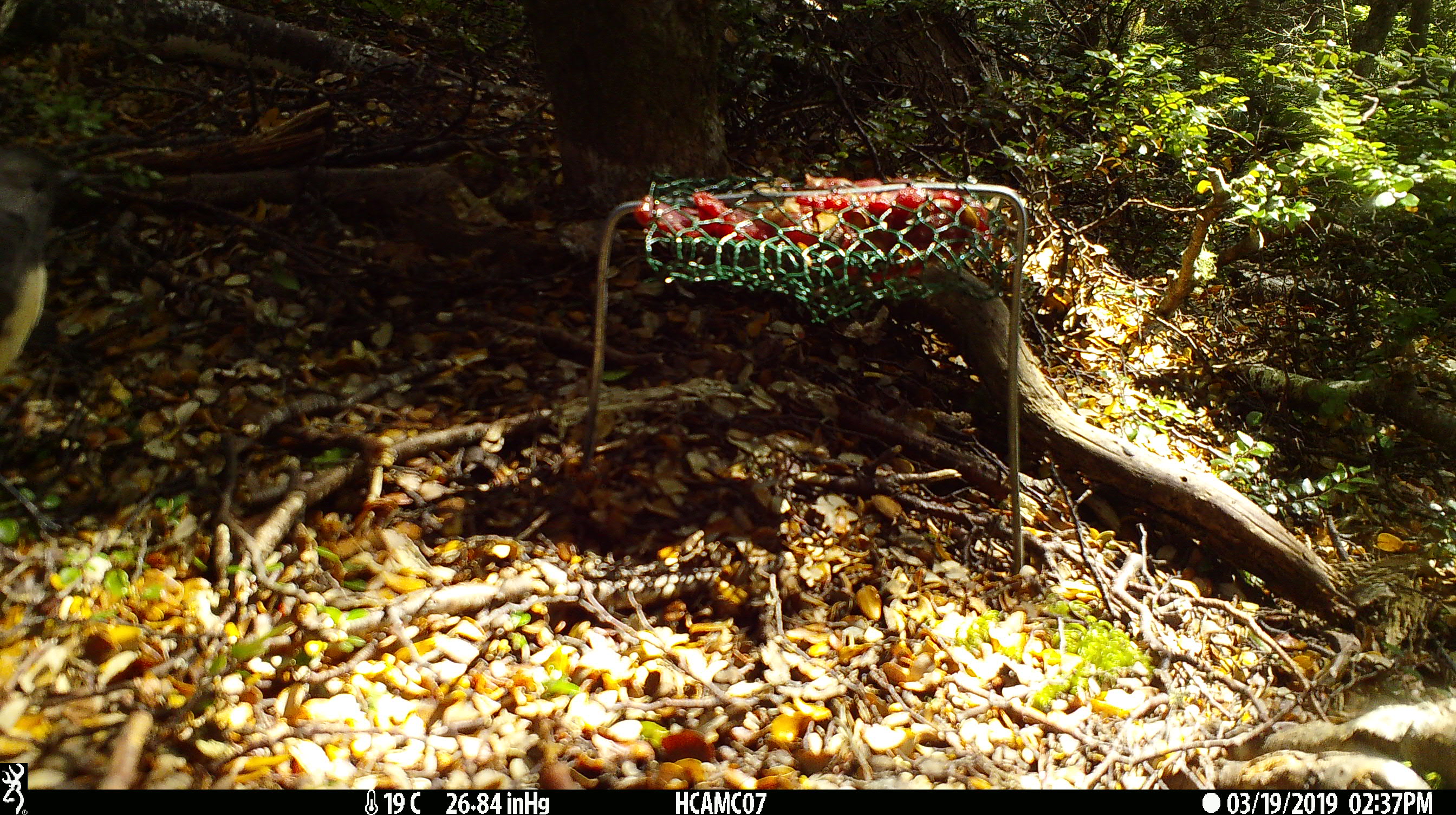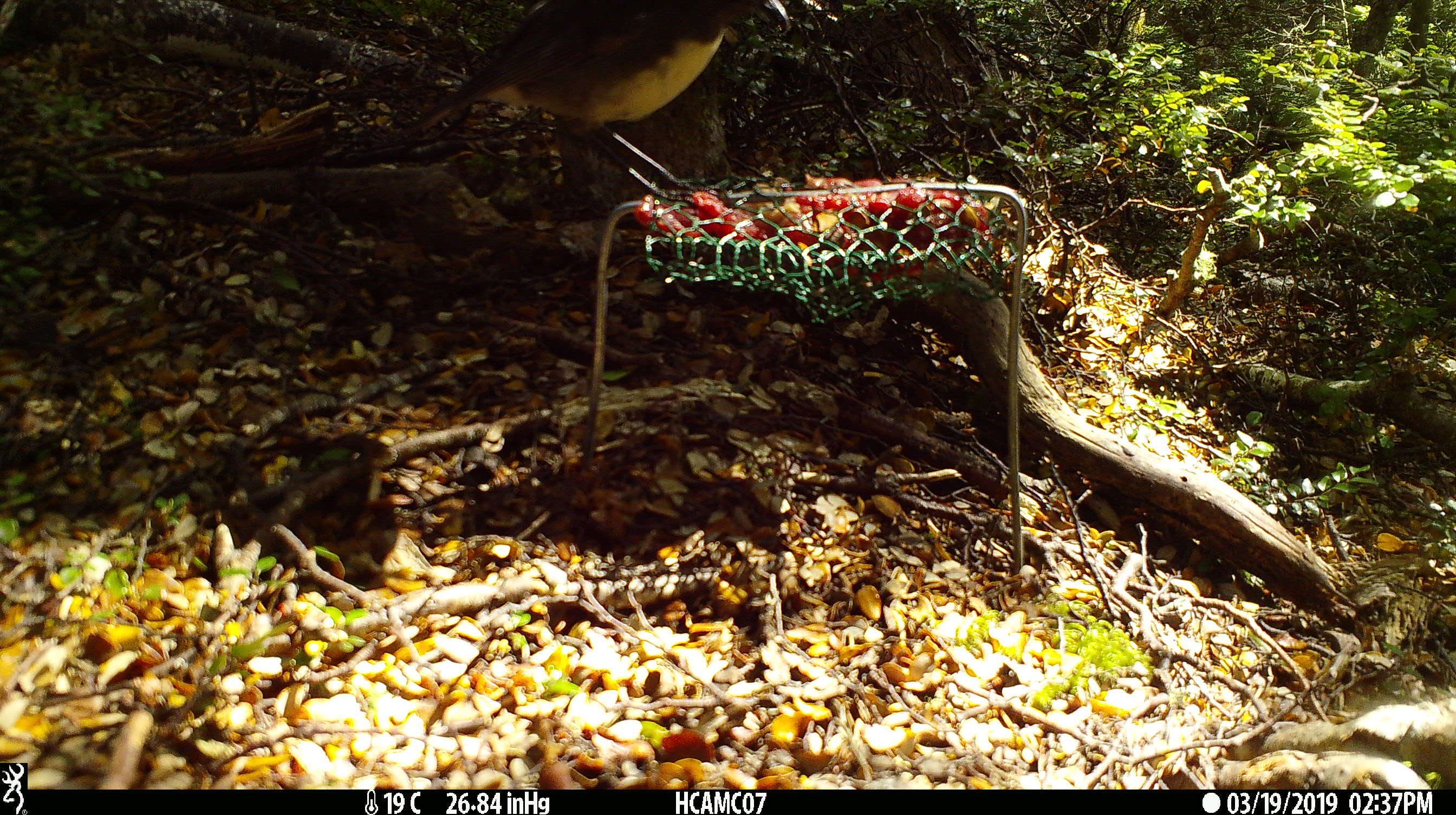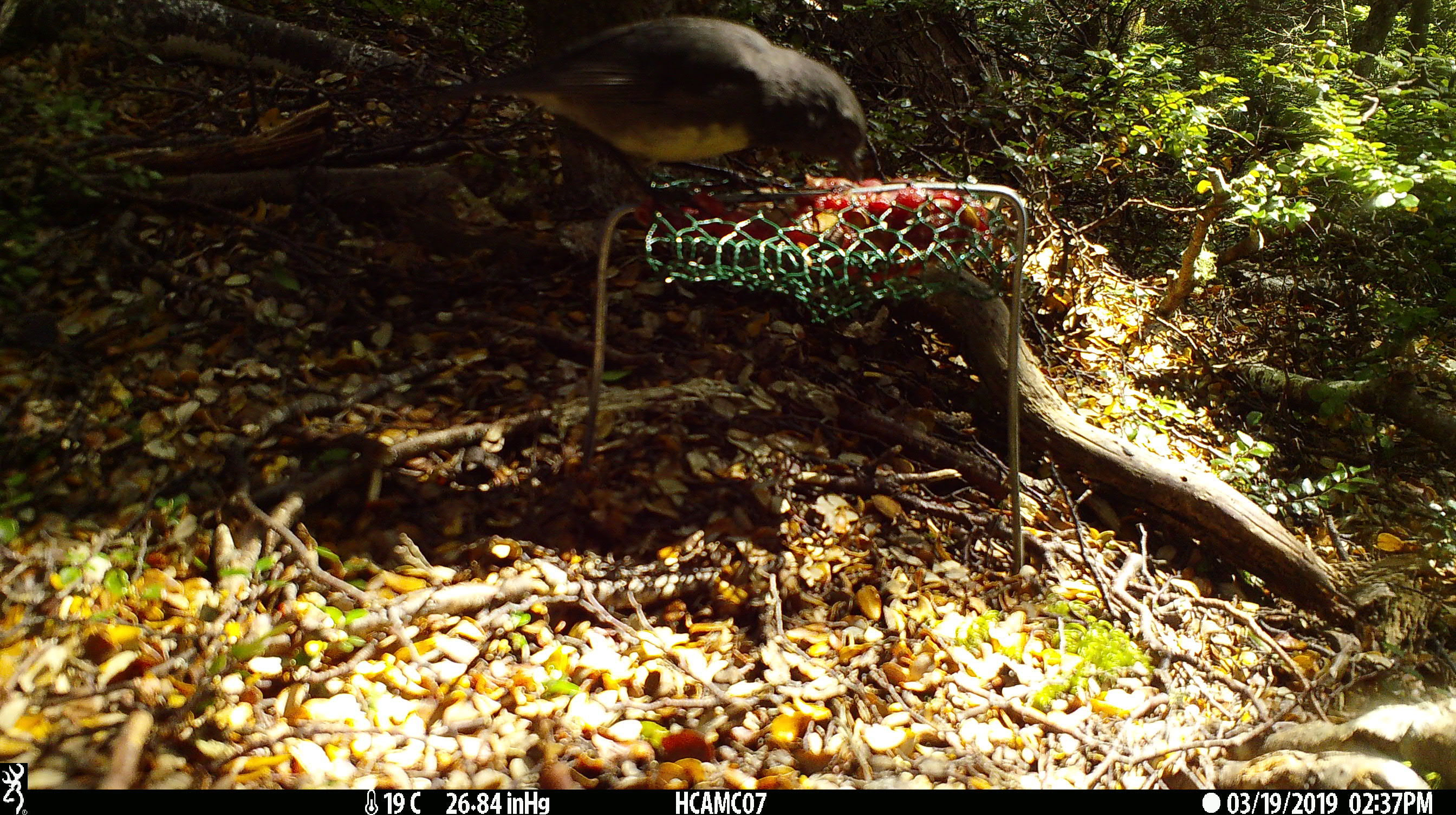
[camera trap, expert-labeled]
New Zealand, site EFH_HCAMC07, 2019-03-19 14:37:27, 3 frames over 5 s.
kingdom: Animalia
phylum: Chordata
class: Aves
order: Passeriformes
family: Petroicidae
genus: Petroica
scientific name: Petroica australis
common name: new zealand robin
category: robin